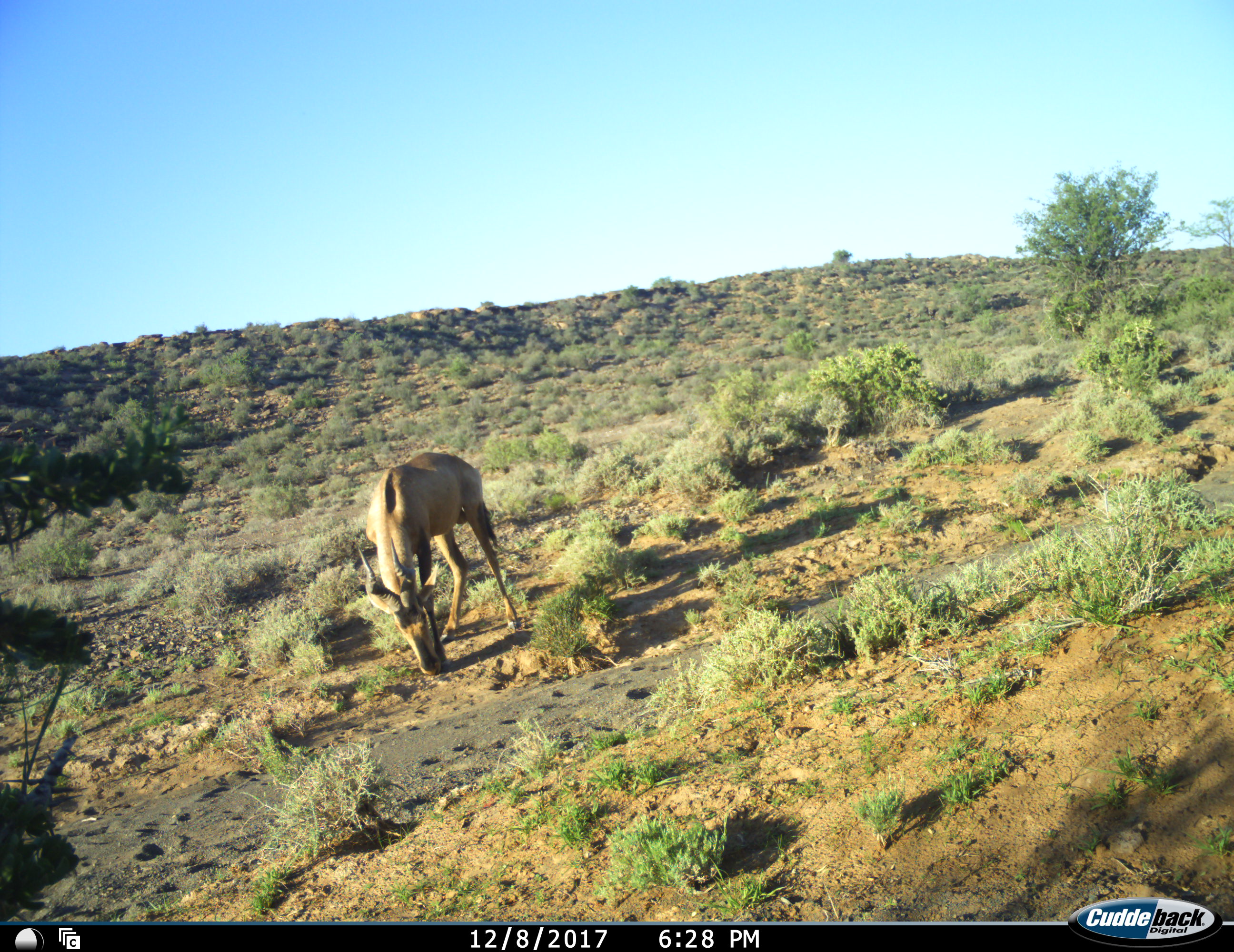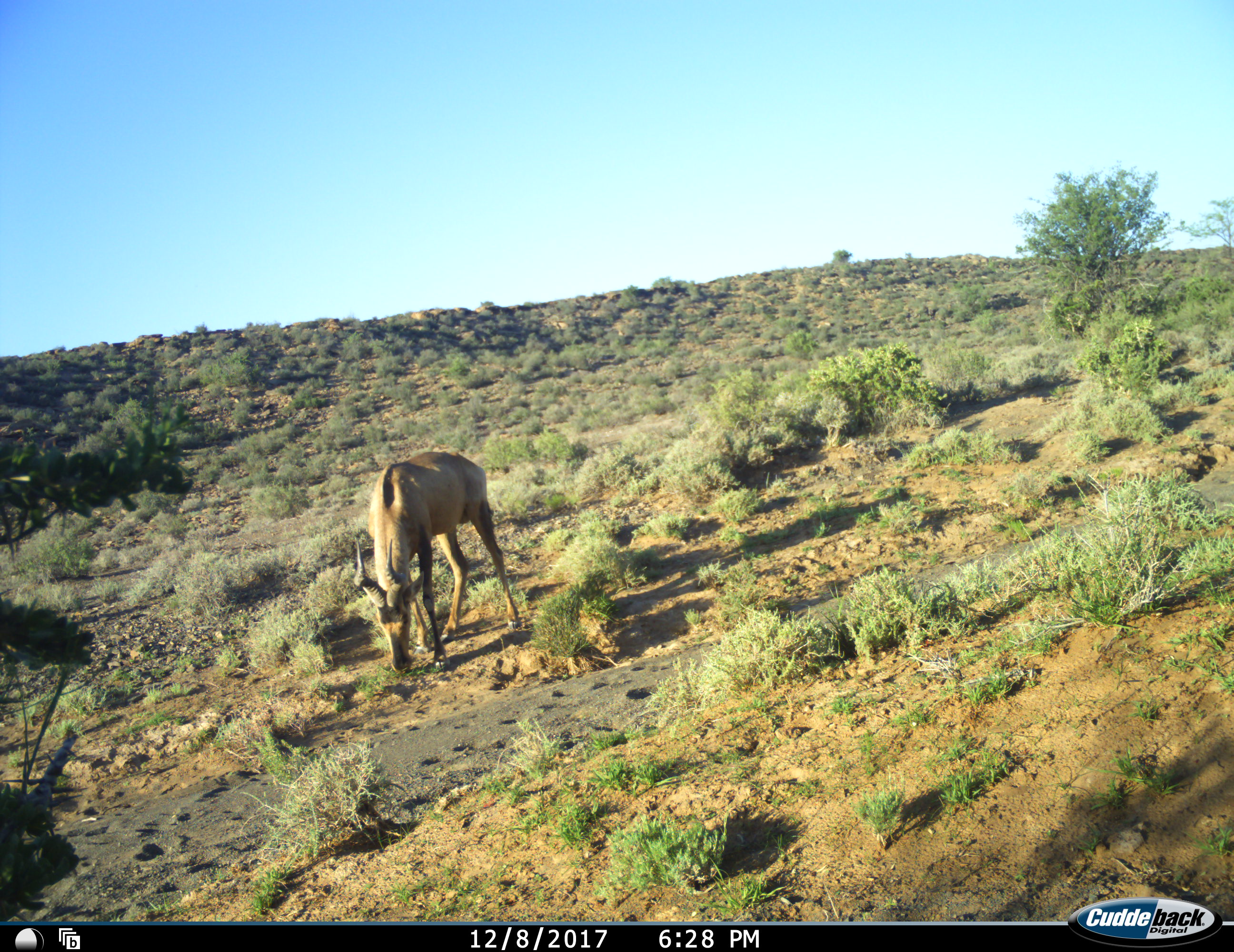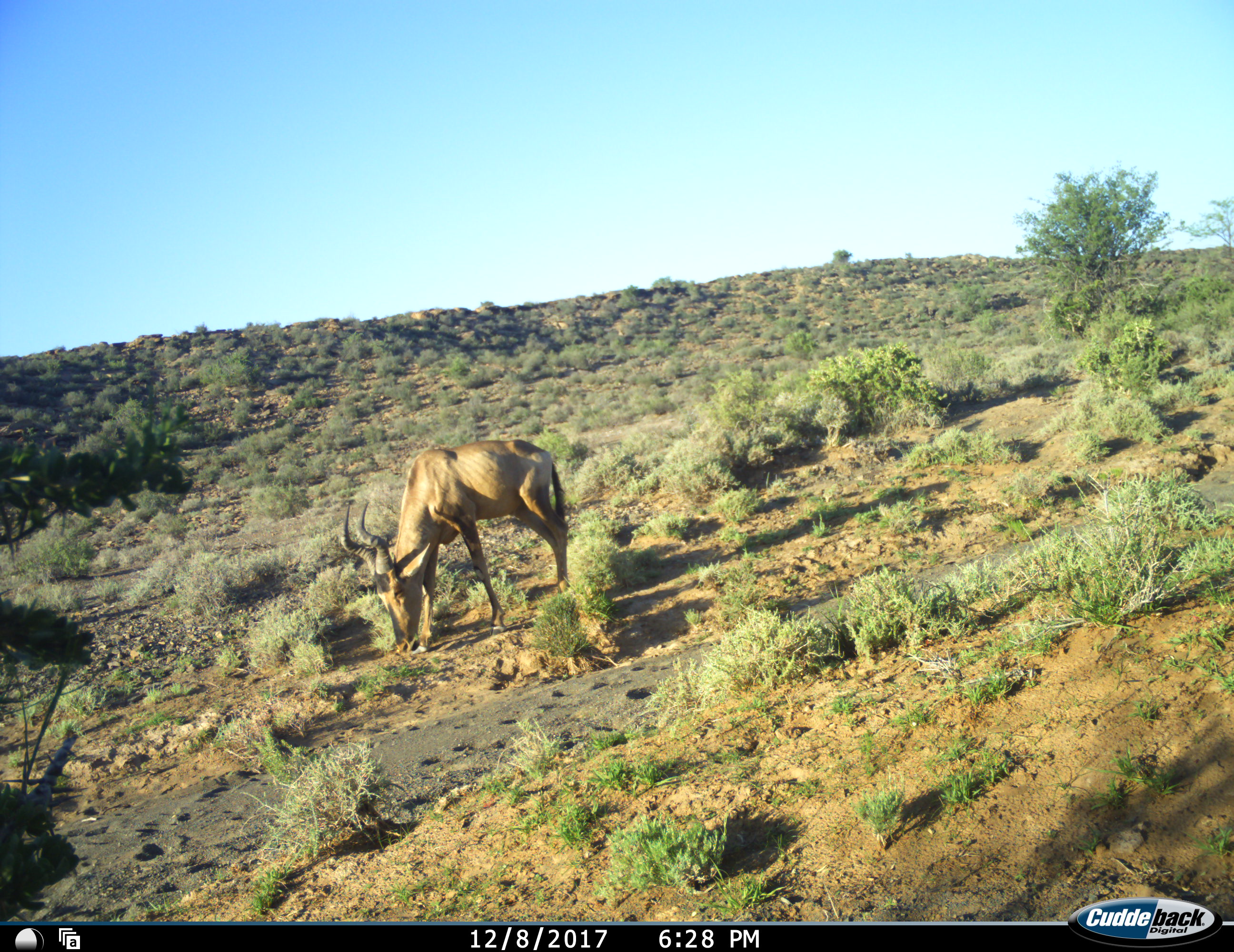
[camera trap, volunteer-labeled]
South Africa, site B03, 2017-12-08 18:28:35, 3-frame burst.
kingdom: Animalia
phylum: Chordata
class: Mammalia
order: Artiodactyla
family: Bovidae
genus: Alcelaphus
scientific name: Alcelaphus buselaphus caama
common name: red hartebeest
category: hartebeestred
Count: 1.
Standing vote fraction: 12%.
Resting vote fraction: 0%.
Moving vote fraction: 0%.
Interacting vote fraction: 0%.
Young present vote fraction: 0%.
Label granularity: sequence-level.